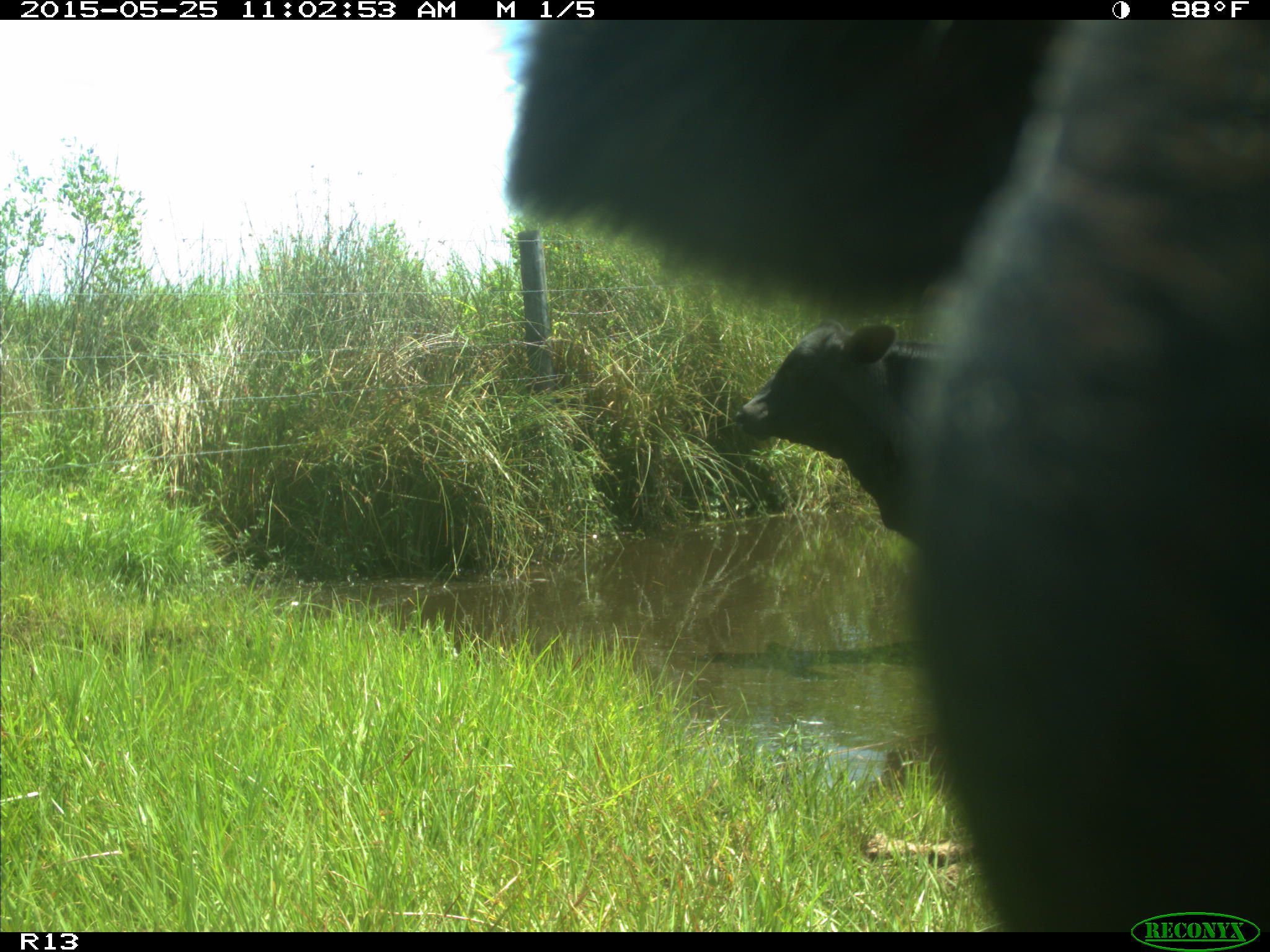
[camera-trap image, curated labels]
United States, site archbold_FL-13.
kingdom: Animalia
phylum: Chordata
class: Mammalia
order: Artiodactyla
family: Bovidae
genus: Bos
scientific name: Bos taurus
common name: domestic cow